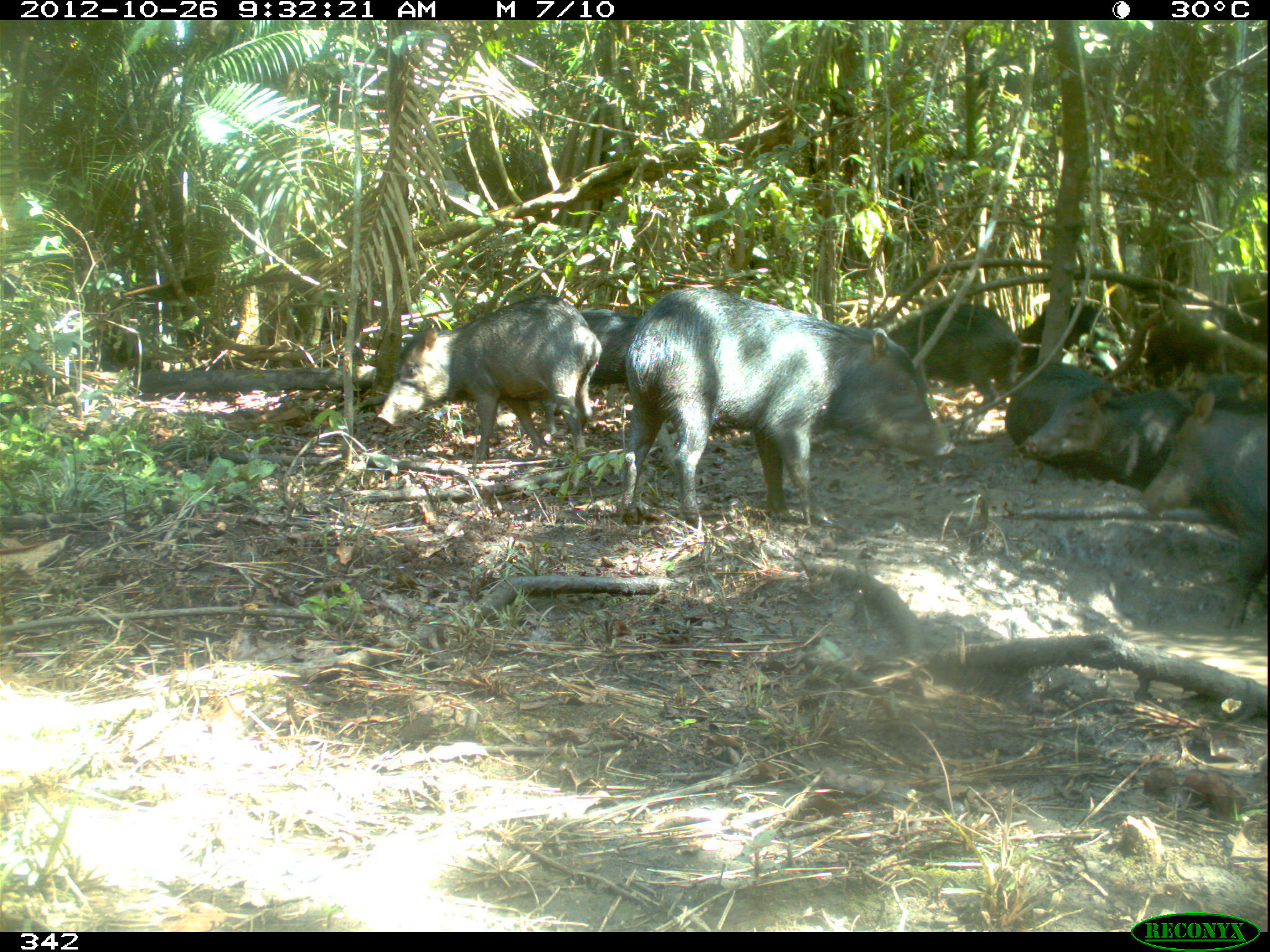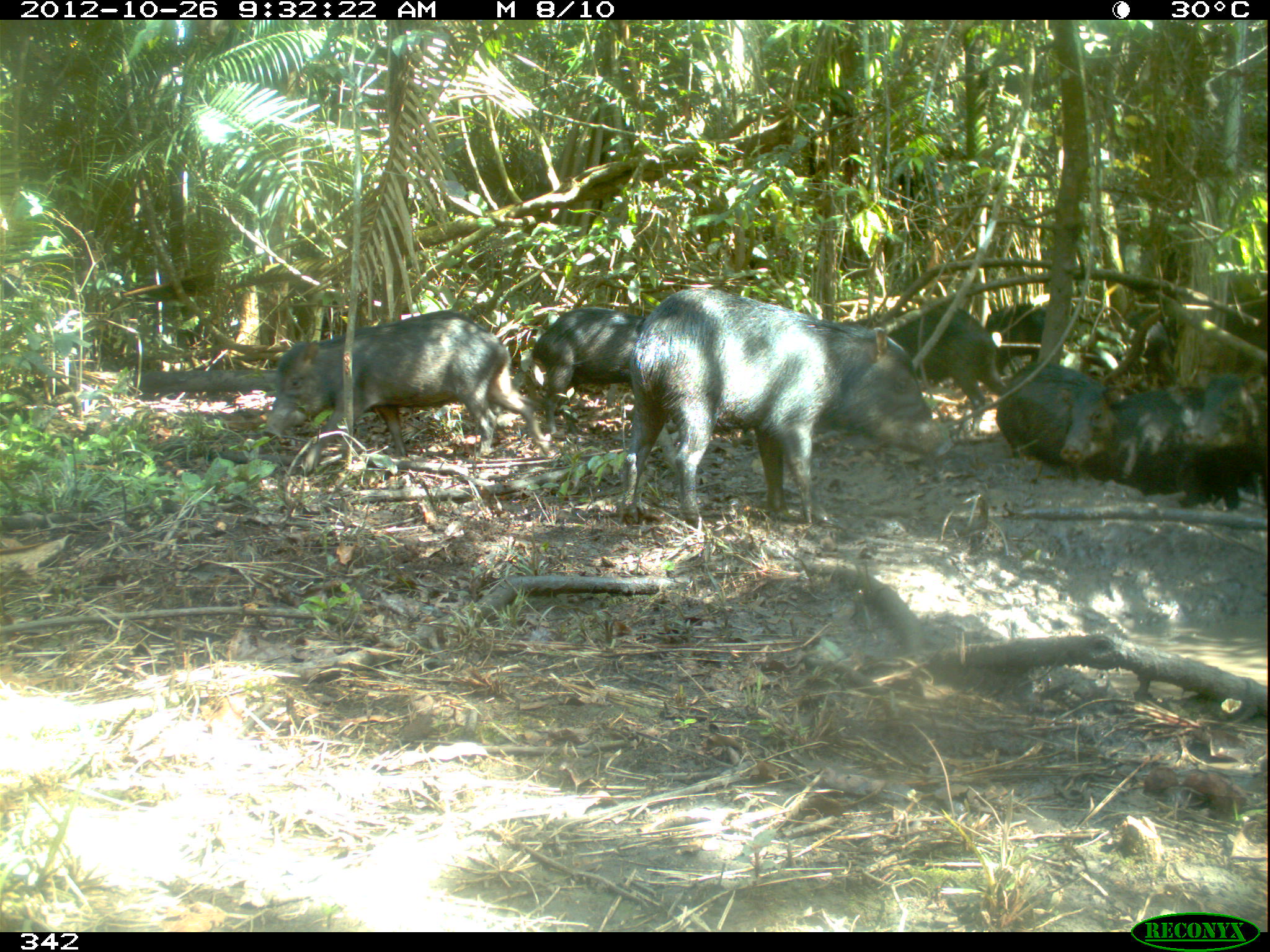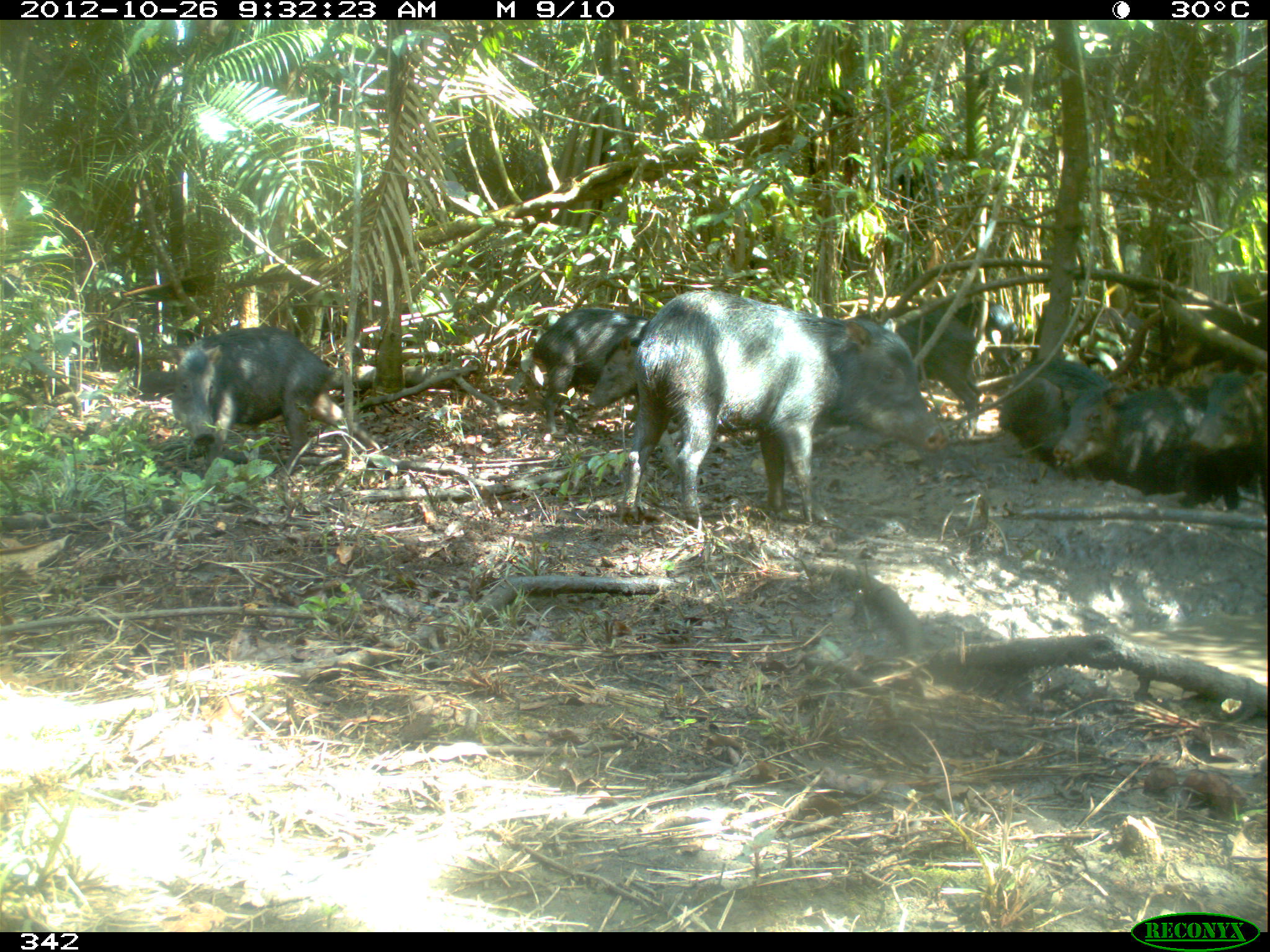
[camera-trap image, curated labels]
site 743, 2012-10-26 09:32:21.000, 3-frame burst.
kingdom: Animalia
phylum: Chordata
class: Mammalia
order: Artiodactyla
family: Tayassuidae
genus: Tayassu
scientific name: Tayassu pecari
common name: white-lipped peccary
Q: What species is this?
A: Tayassu pecari (white-lipped peccary).